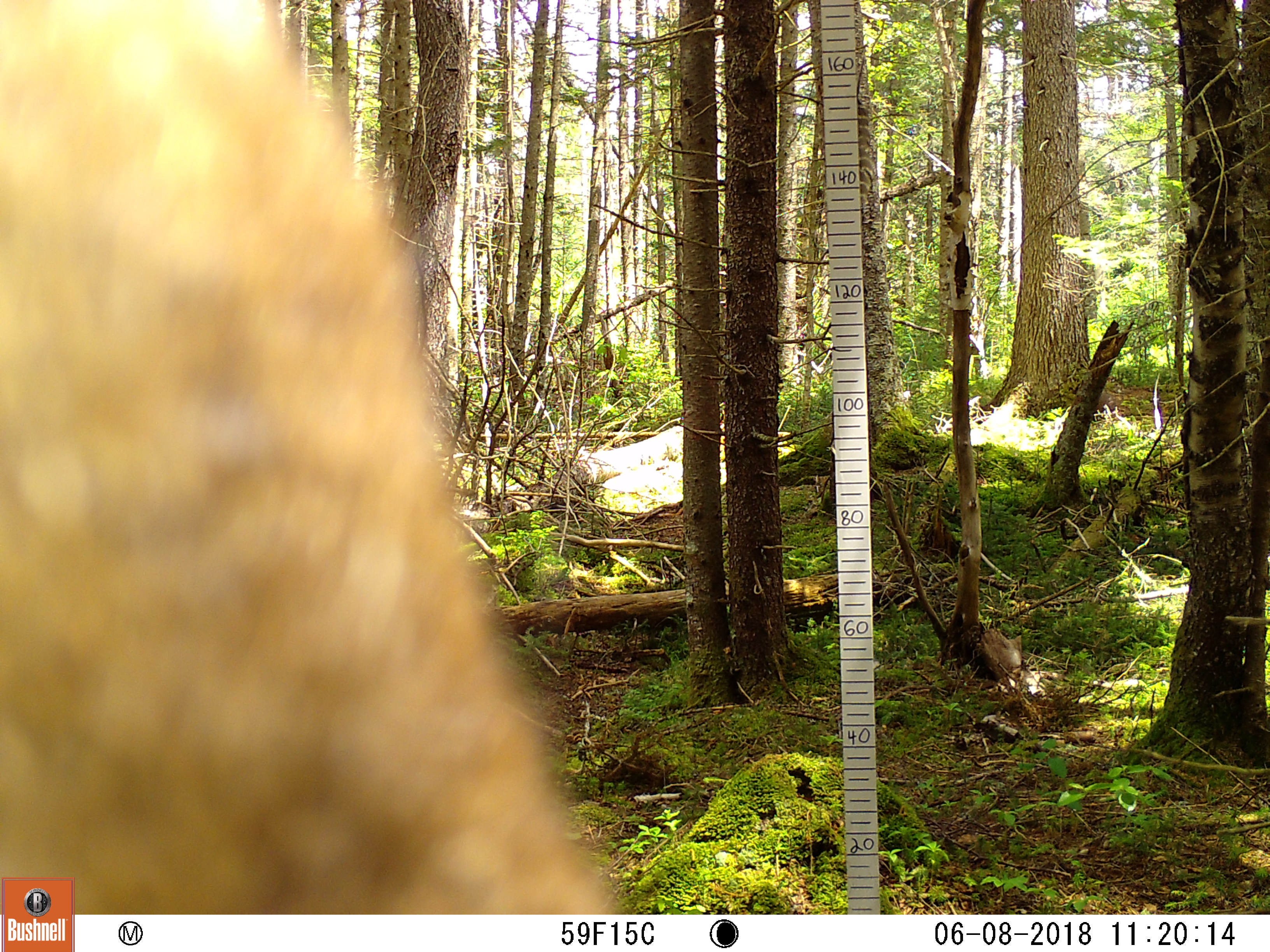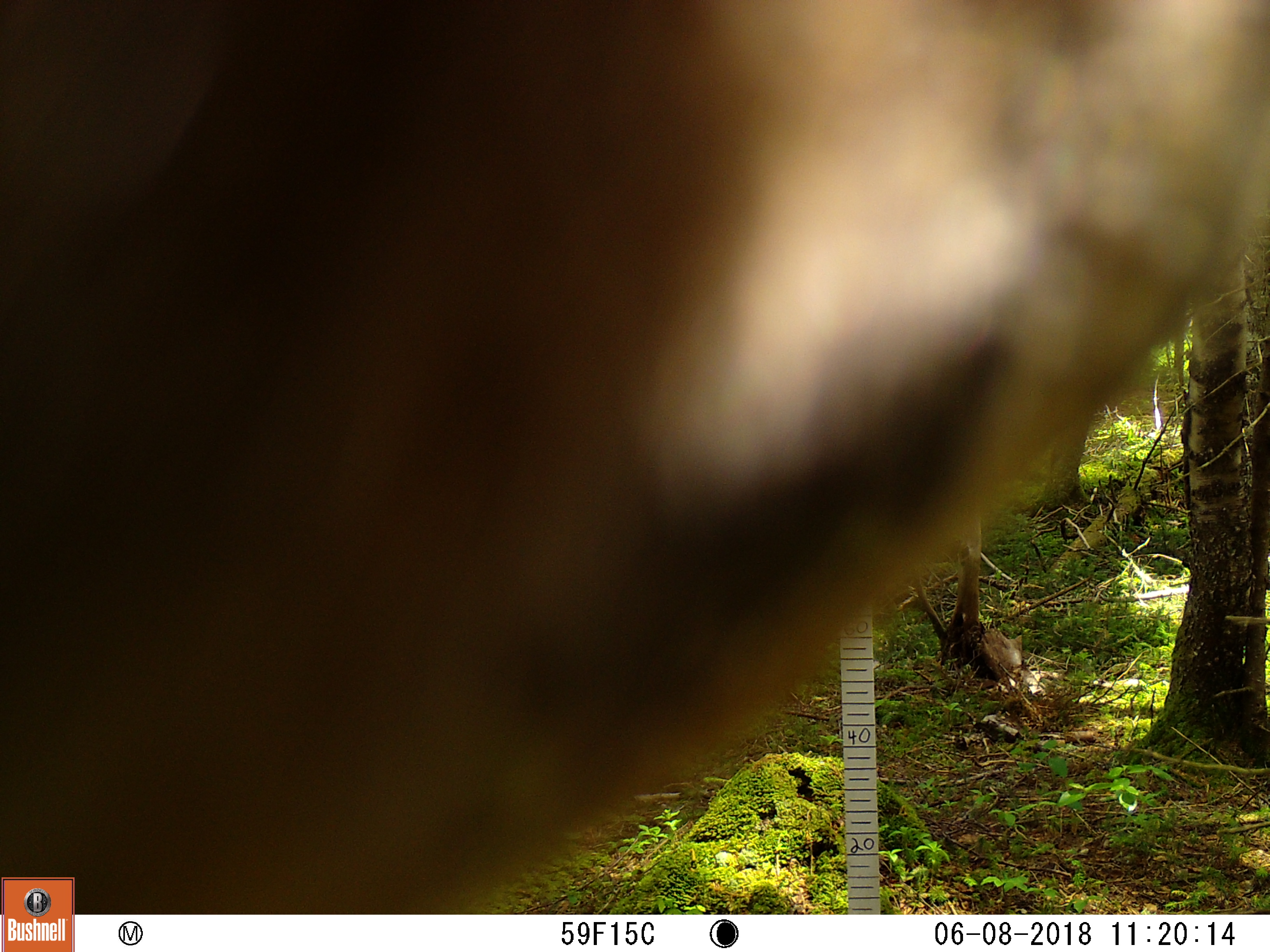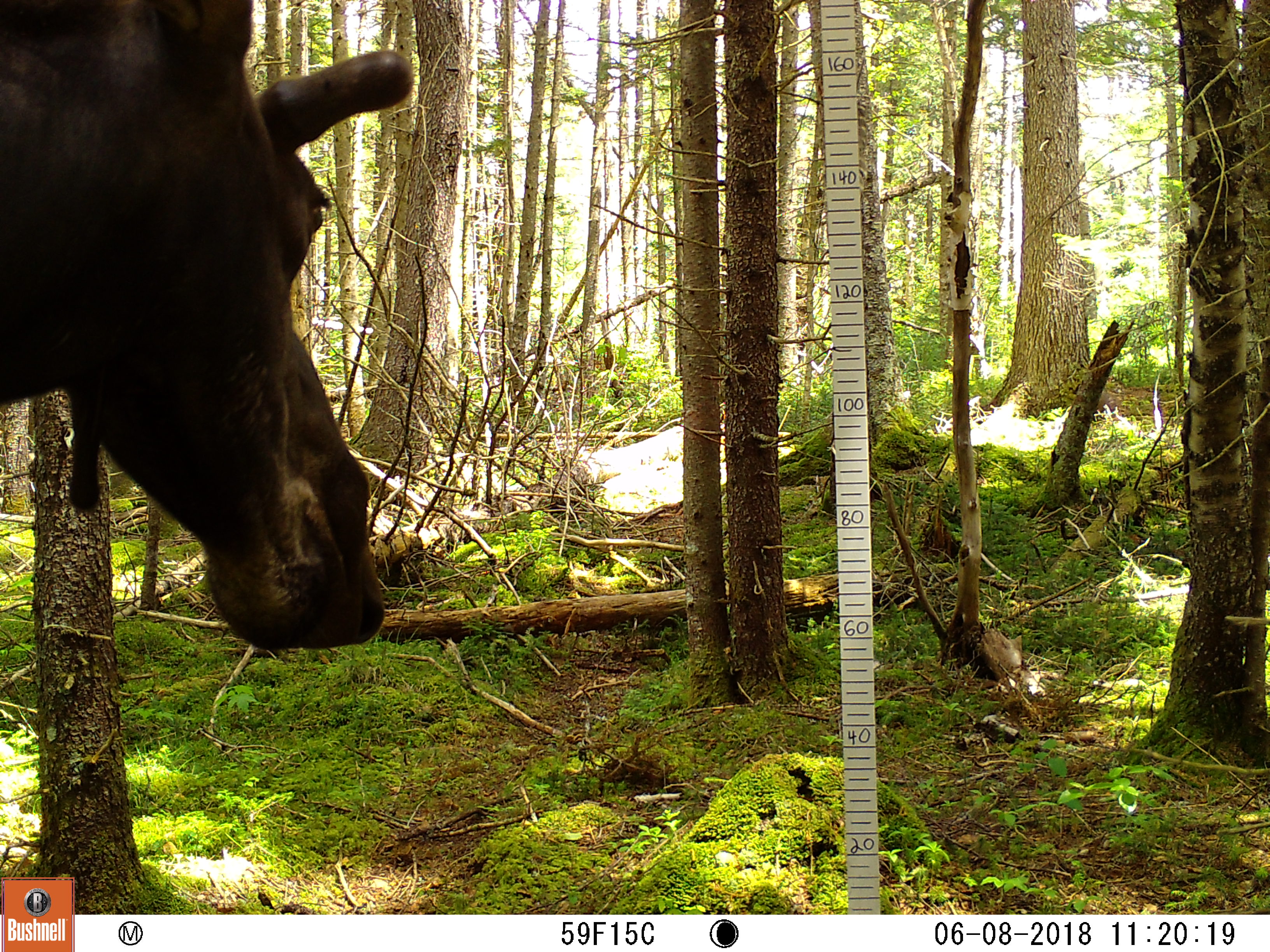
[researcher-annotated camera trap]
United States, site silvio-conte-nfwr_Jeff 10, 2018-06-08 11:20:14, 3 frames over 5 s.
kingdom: Animalia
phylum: Chordata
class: Mammalia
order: Artiodactyla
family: Cervidae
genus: Alces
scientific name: Alces alces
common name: moose